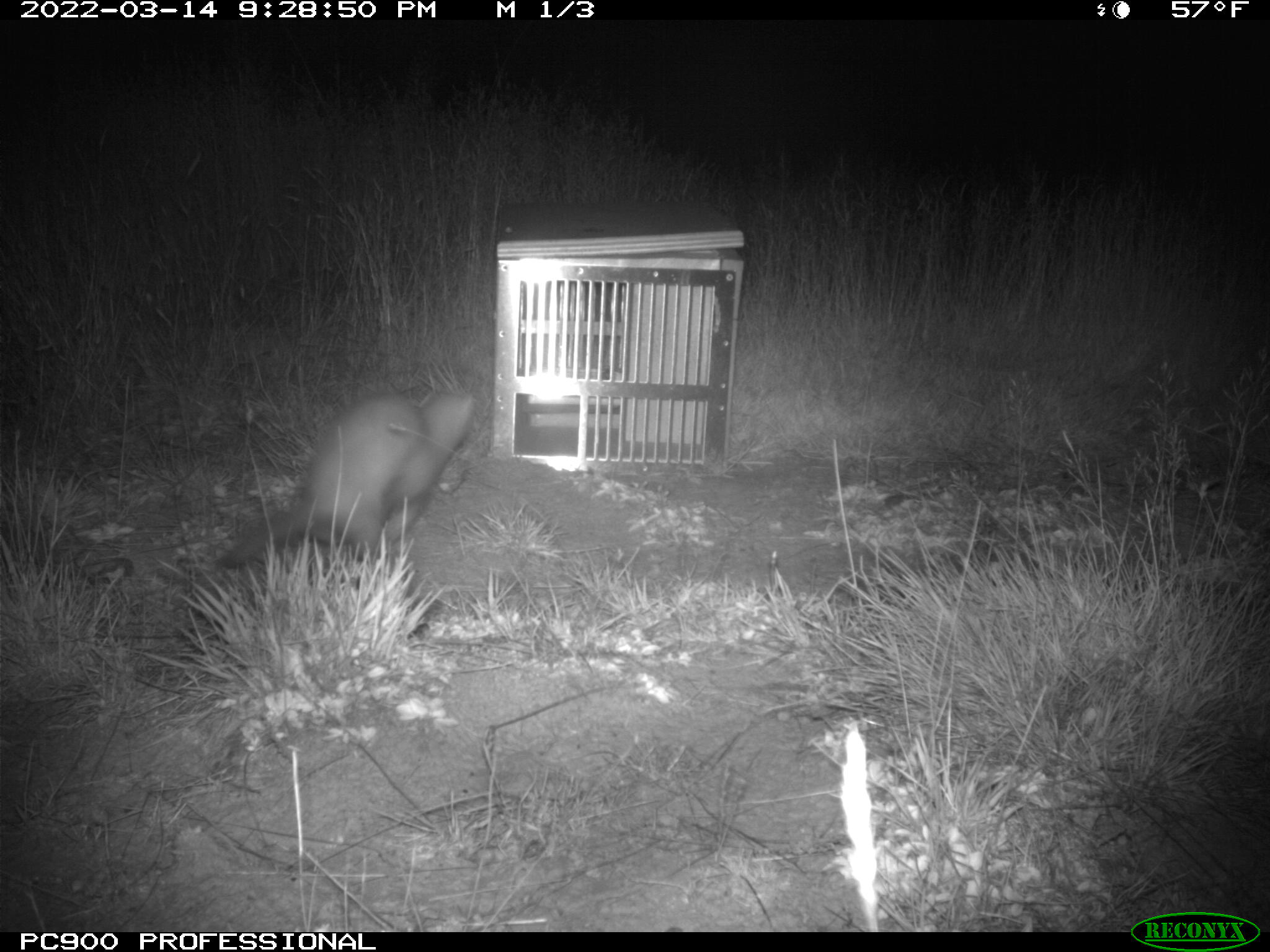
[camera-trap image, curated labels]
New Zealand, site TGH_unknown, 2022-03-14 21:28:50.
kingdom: Animalia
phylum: Chordata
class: Mammalia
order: Carnivora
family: Mustelidae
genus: Mustela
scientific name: Mustela furo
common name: ferret